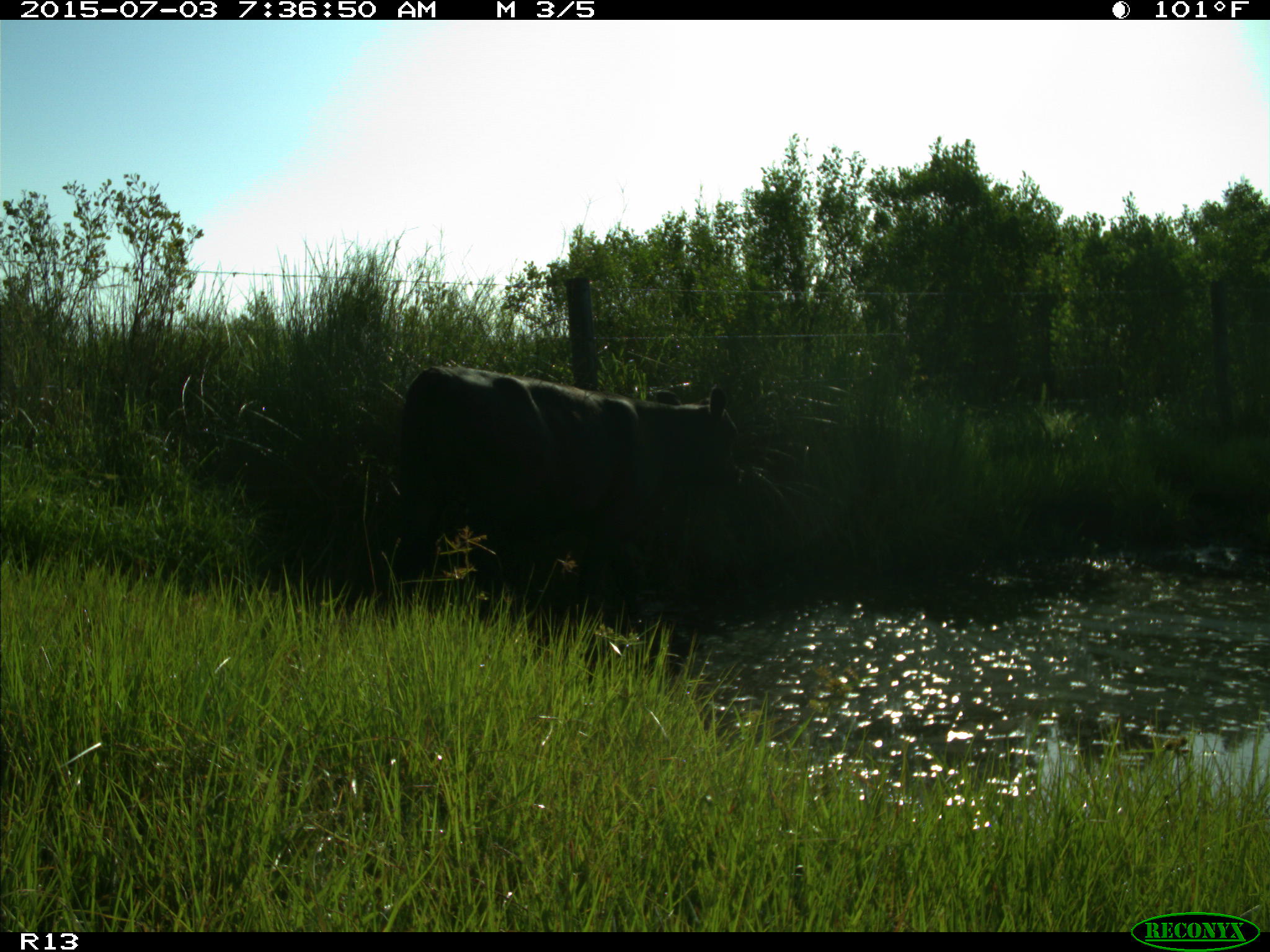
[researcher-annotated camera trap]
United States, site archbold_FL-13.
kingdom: Animalia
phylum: Chordata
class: Mammalia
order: Artiodactyla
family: Bovidae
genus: Bos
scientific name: Bos taurus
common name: domestic cow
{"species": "Bos taurus (domestic cow)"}